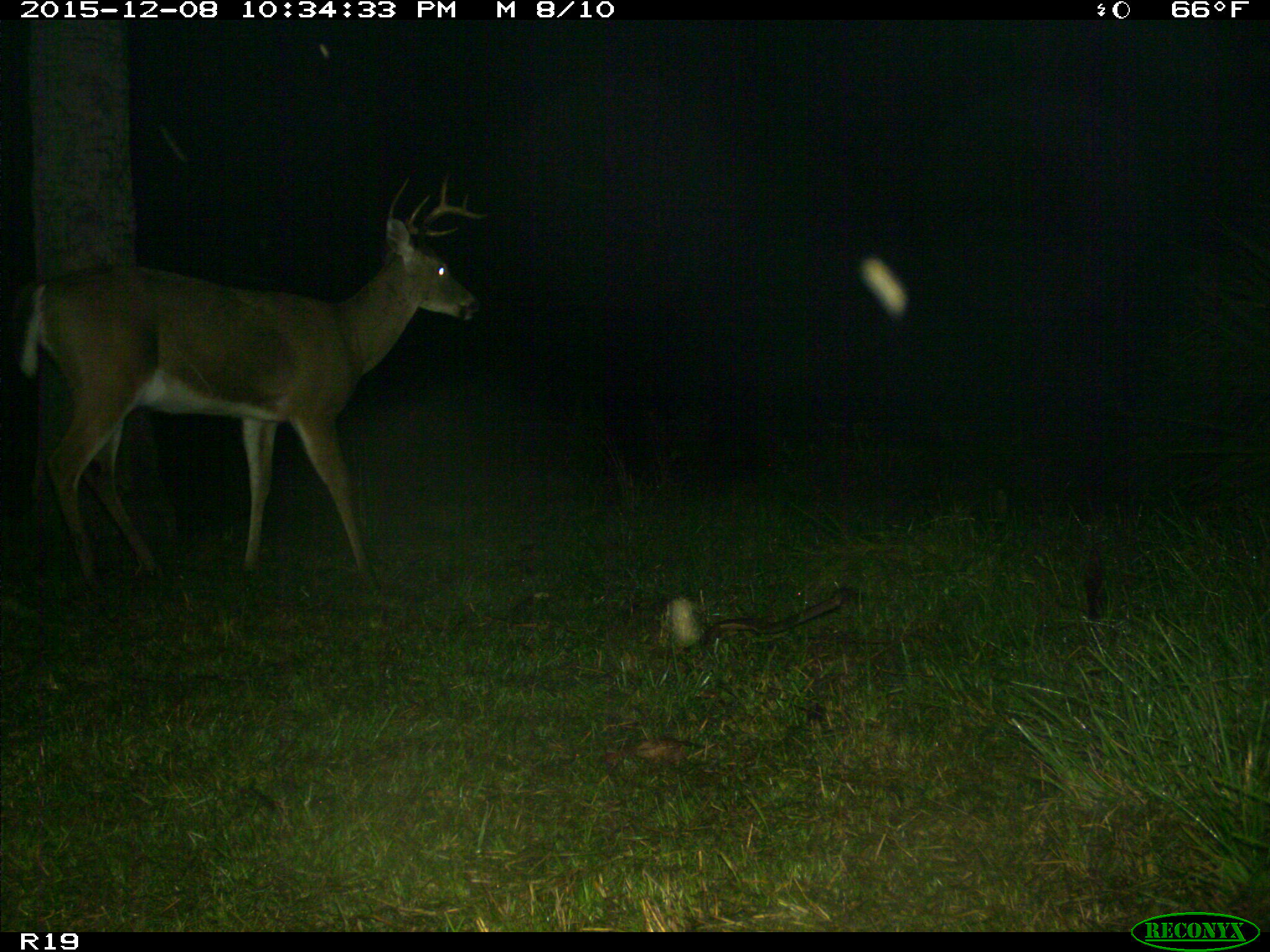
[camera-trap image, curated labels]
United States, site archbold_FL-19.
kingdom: Animalia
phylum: Chordata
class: Mammalia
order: Artiodactyla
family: Bovidae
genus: Bos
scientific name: Bos taurus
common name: domestic cow